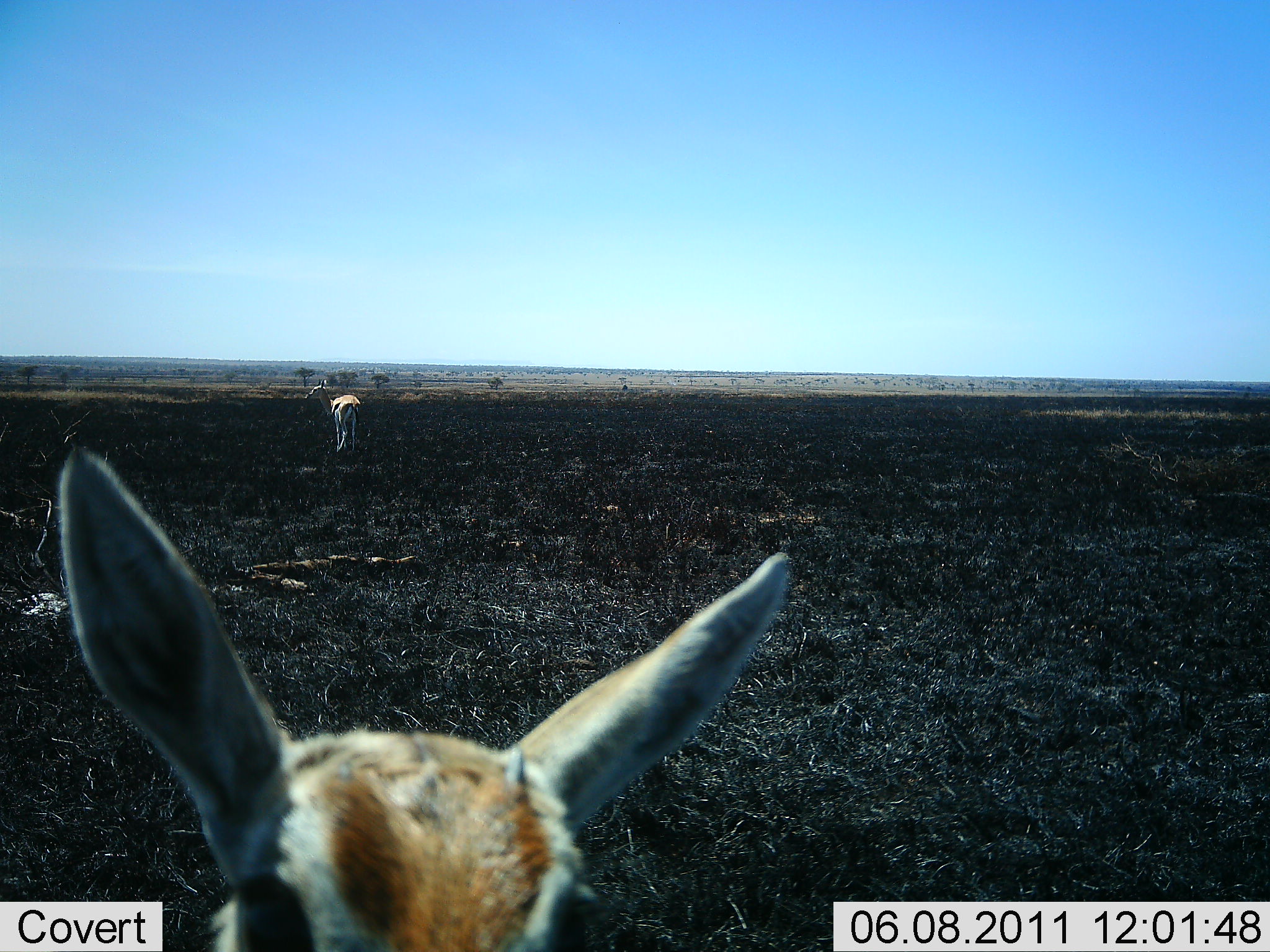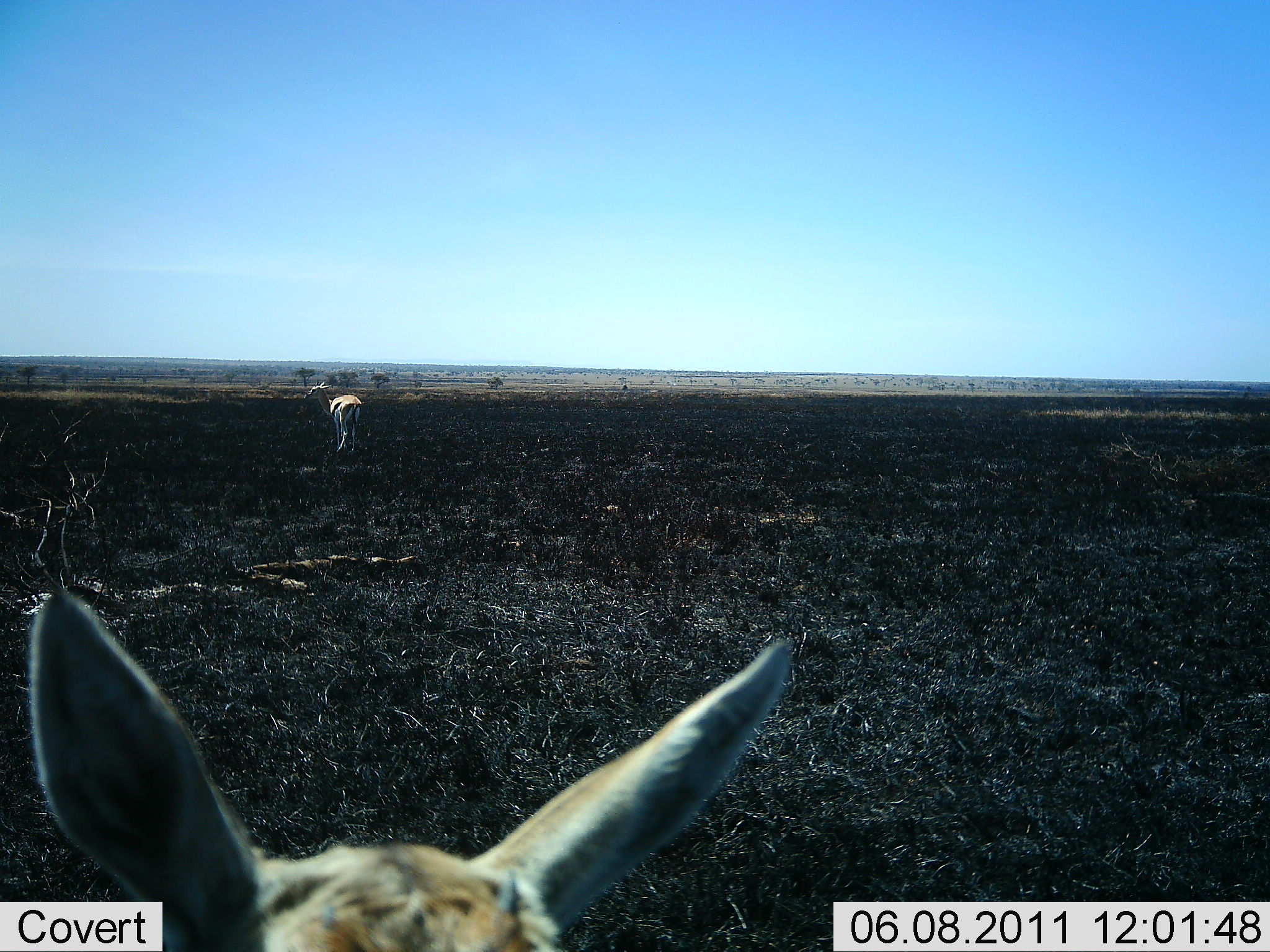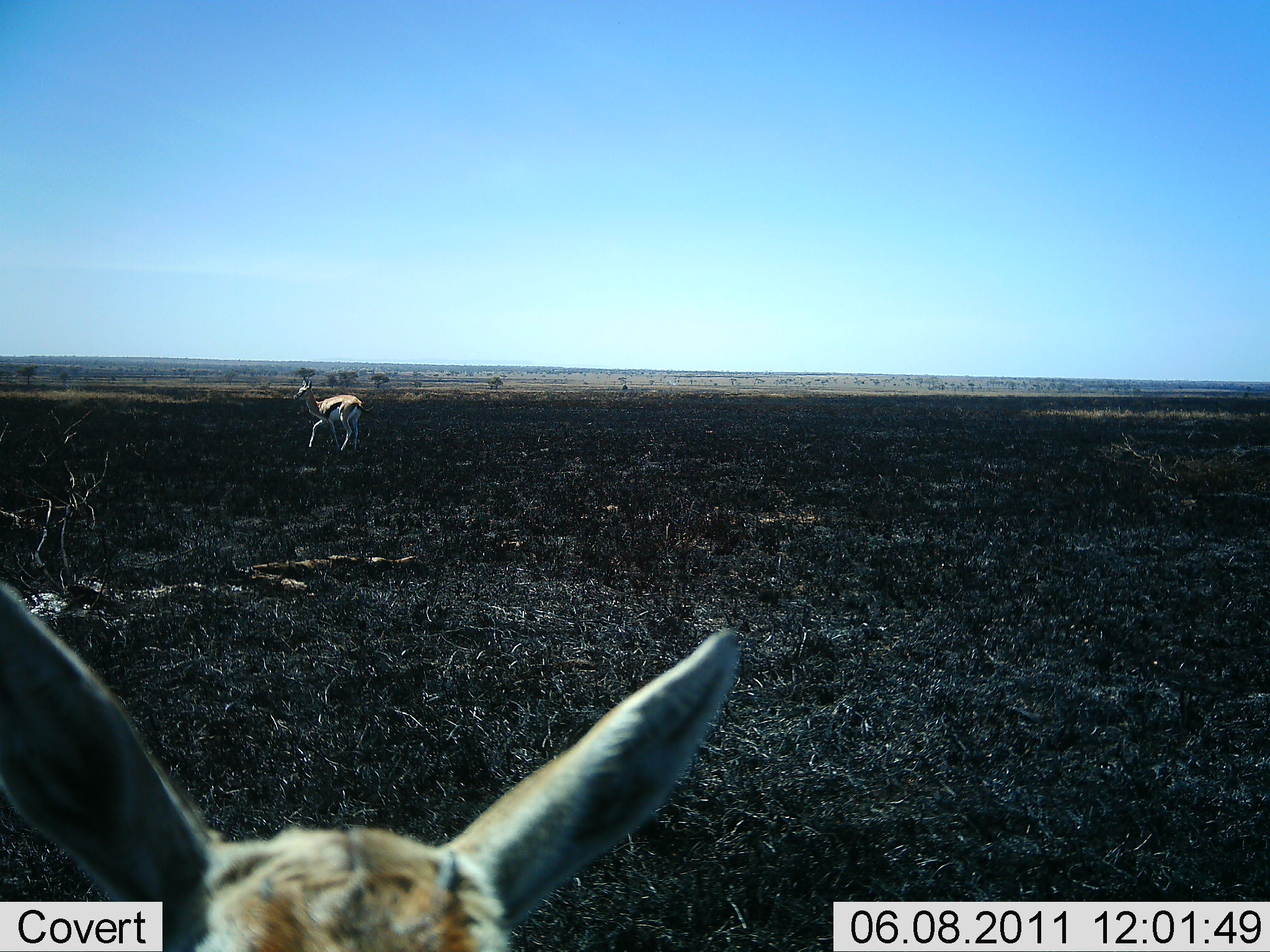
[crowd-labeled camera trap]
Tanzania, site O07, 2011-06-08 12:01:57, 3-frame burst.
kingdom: Animalia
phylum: Chordata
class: Mammalia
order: Artiodactyla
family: Bovidae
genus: Eudorcas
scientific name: Eudorcas thomsonii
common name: thomson's gazelle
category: gazellethomsons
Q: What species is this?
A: Gazellethomsons (thomson's gazelle) (Eudorcas thomsonii).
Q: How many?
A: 2.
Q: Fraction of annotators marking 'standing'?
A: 85%.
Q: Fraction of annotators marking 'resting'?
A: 0%.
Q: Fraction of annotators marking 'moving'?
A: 23%.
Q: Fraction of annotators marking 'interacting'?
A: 0%.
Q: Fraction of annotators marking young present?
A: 8%.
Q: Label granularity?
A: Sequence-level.